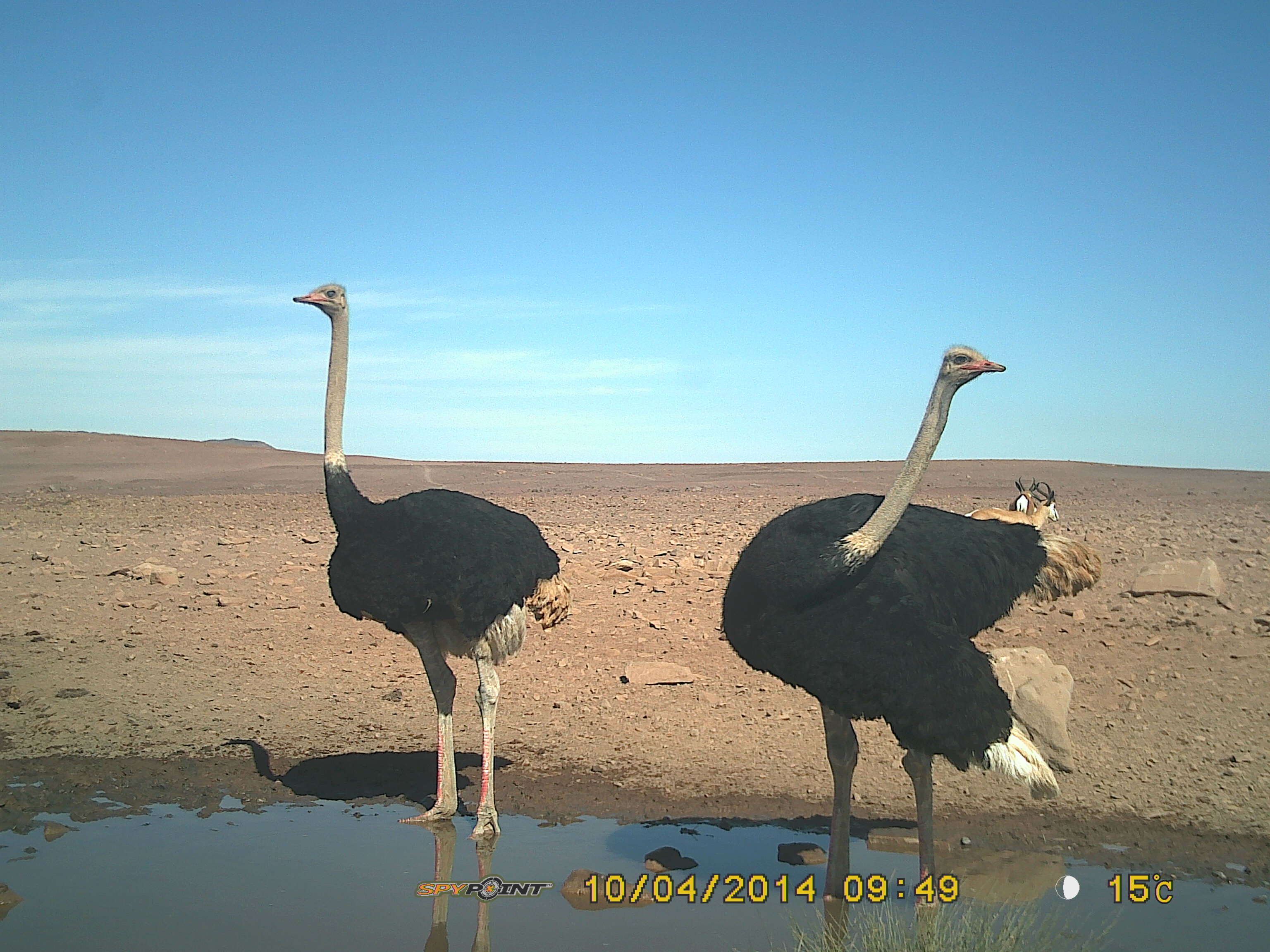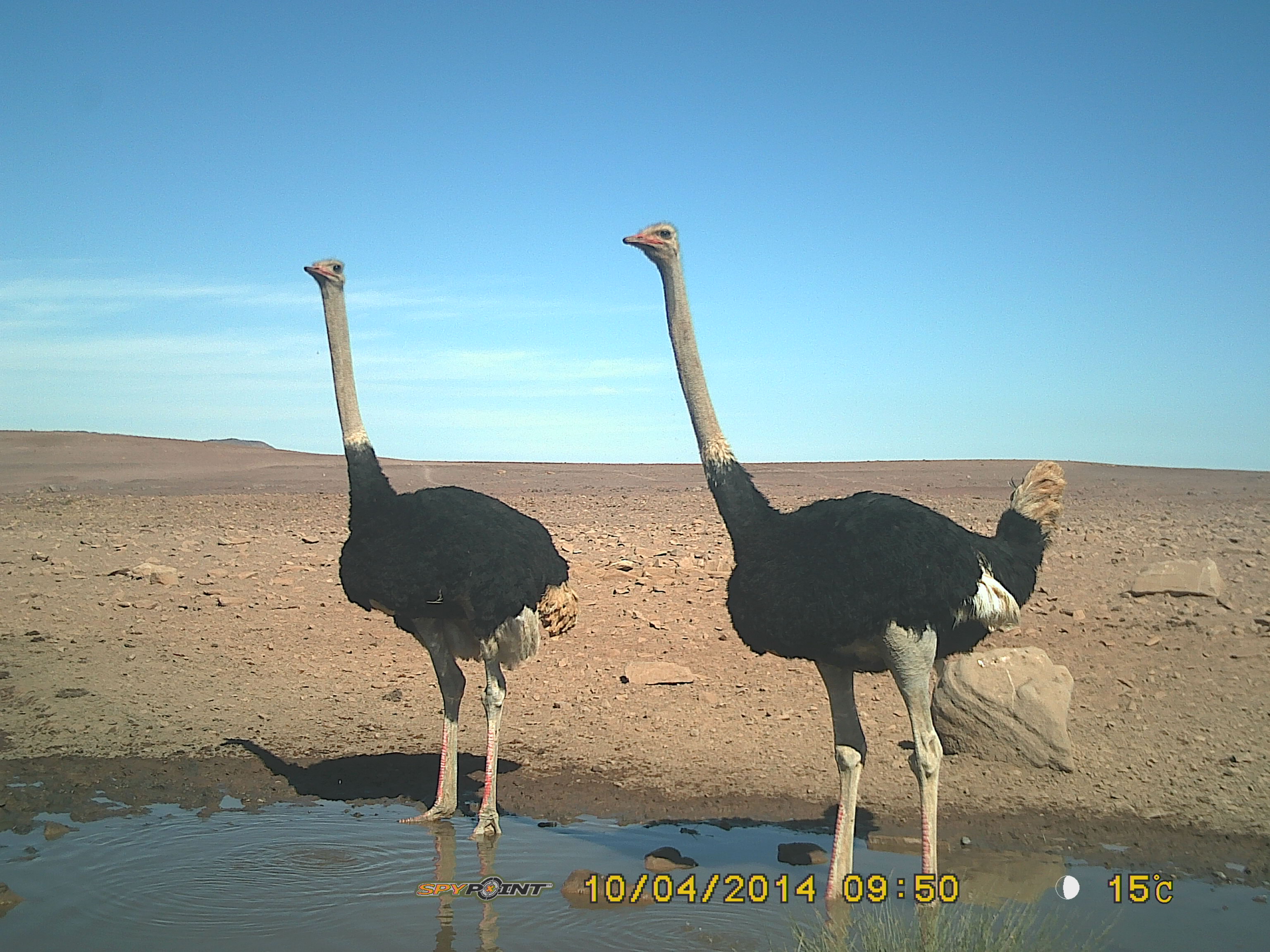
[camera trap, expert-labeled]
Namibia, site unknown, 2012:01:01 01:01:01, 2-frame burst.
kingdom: Animalia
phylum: Chordata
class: Aves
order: Struthioniformes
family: Struthionidae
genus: Struthio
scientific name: Struthio camelus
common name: common ostrich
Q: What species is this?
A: Struthio camelus (common ostrich).